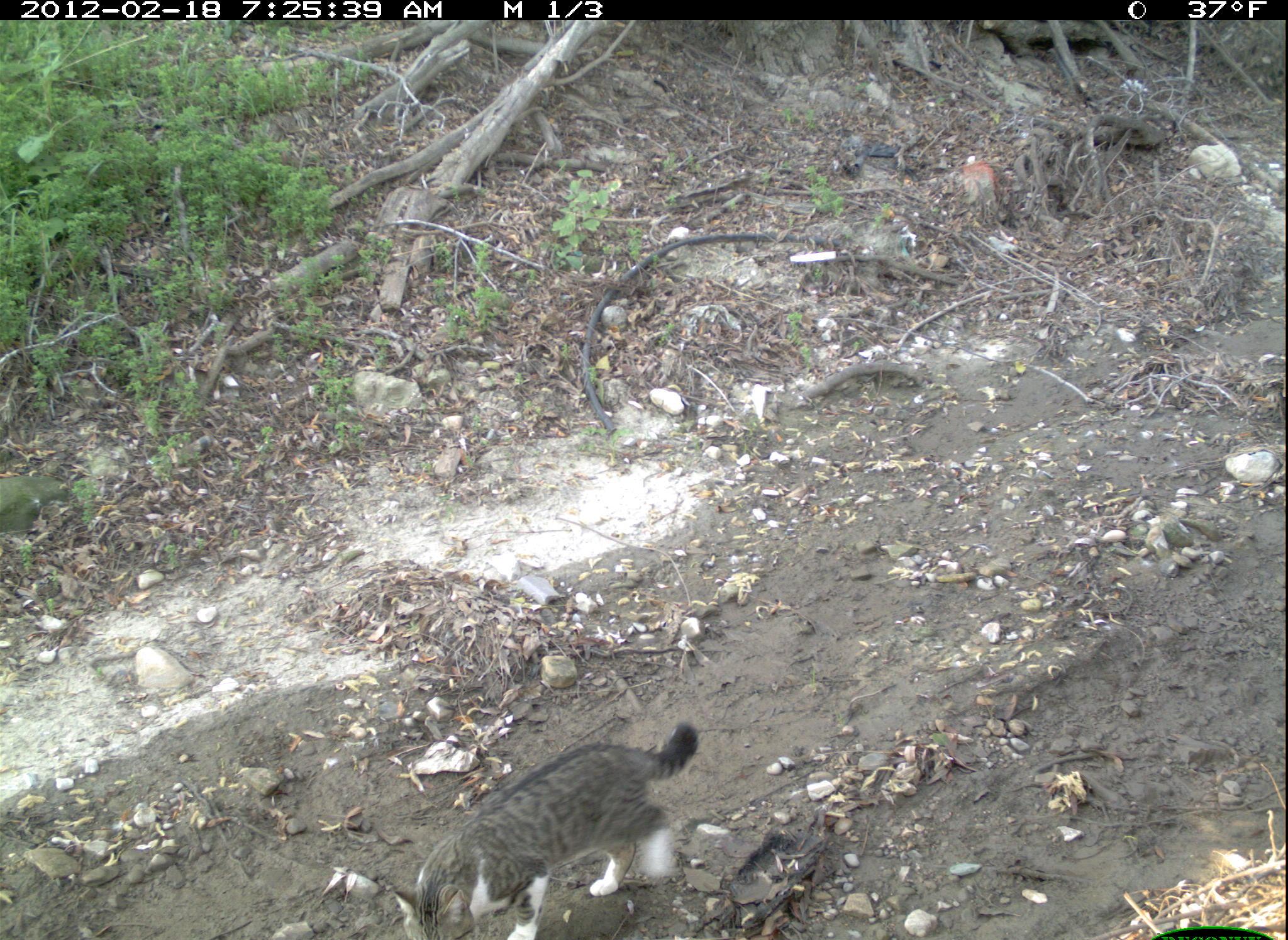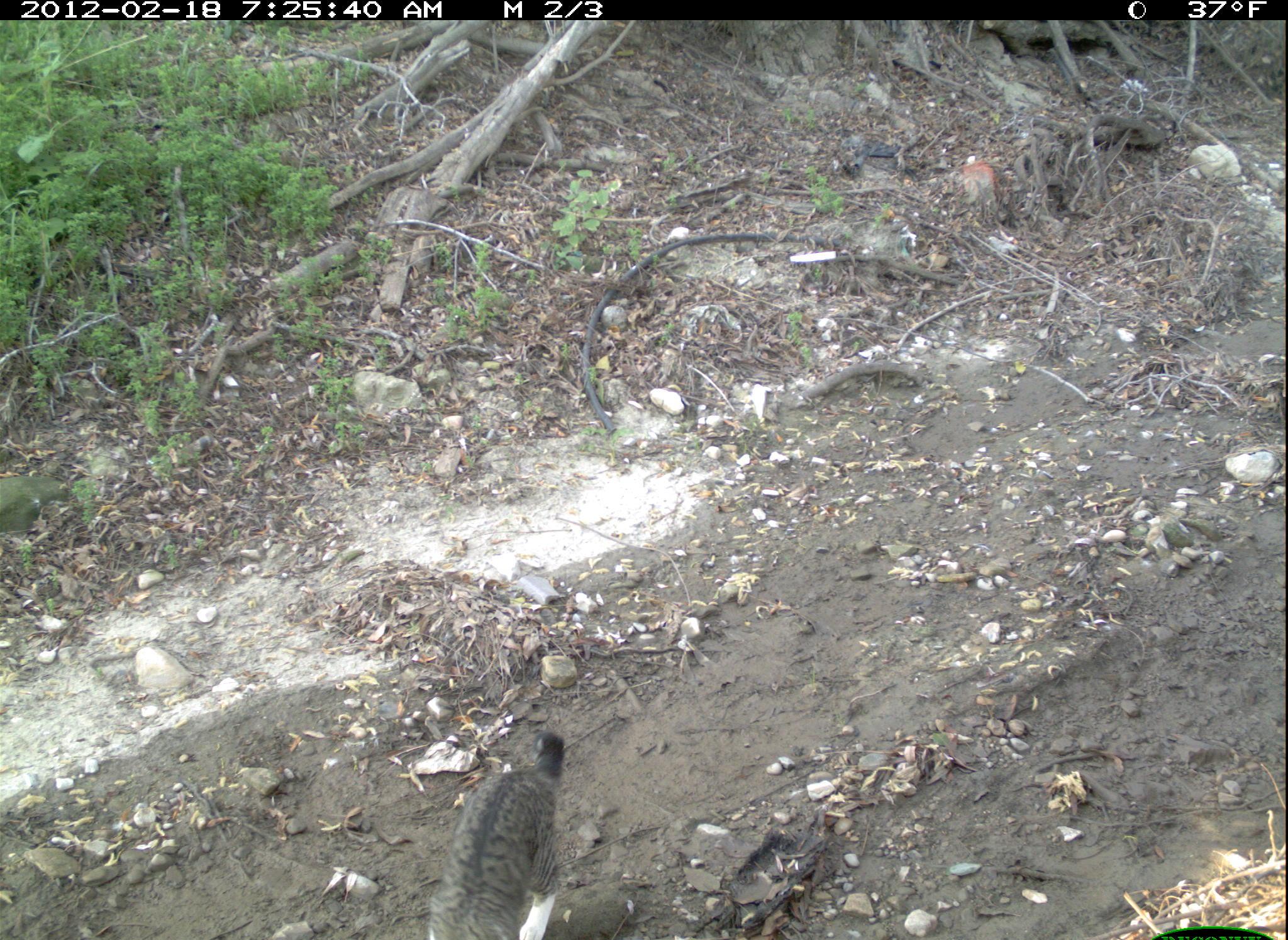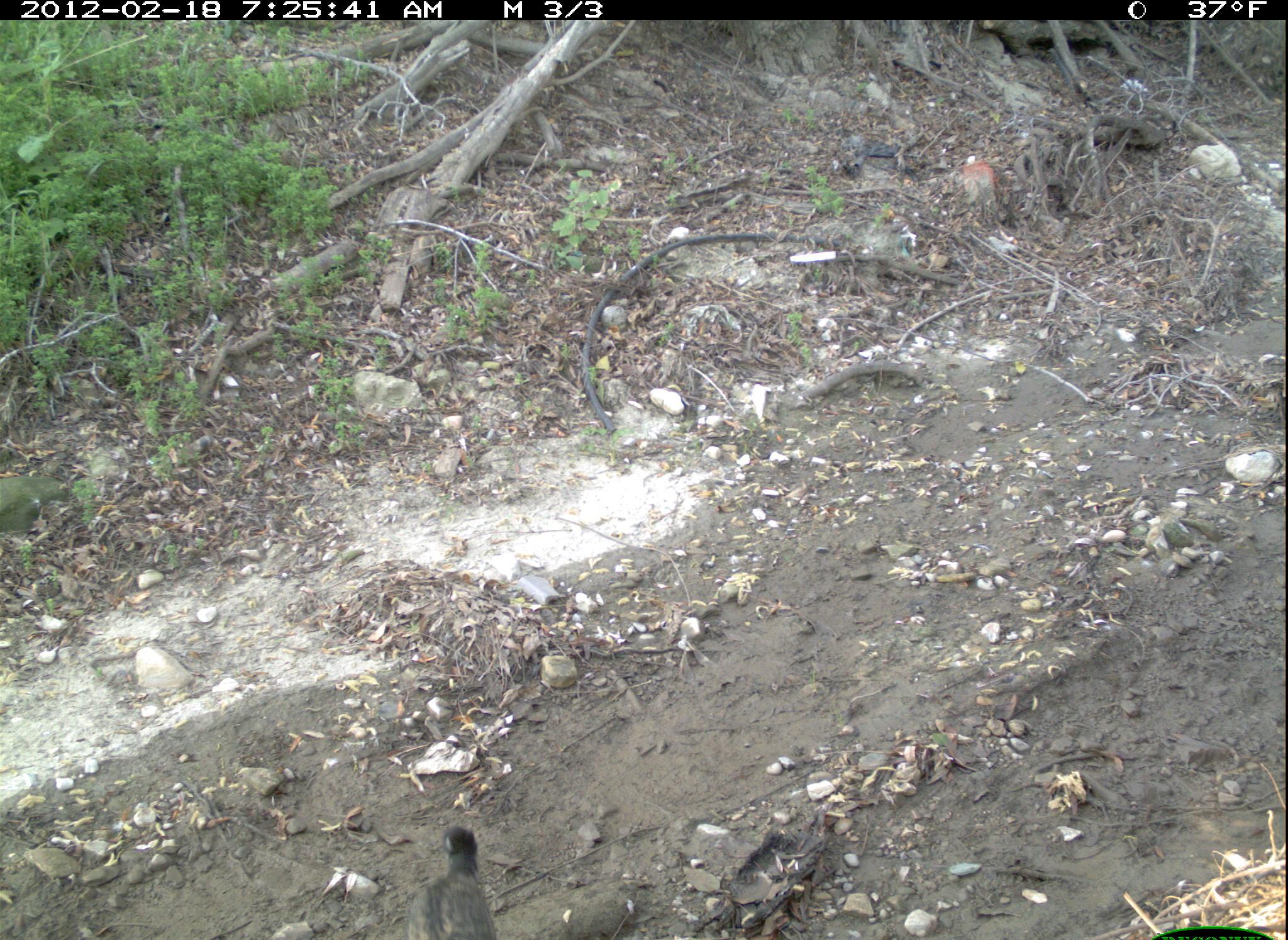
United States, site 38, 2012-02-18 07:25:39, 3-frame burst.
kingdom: Animalia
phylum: Chordata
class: Mammalia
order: Carnivora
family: Felidae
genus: Felis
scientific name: Felis catus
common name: cat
Cat (Felis catus).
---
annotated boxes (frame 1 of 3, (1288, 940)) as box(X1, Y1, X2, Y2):
cat: box(374, 709, 713, 940)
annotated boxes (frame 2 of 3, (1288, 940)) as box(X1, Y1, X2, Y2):
cat: box(407, 712, 588, 940)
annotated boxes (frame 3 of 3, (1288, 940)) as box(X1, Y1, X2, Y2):
cat: box(390, 814, 506, 940)